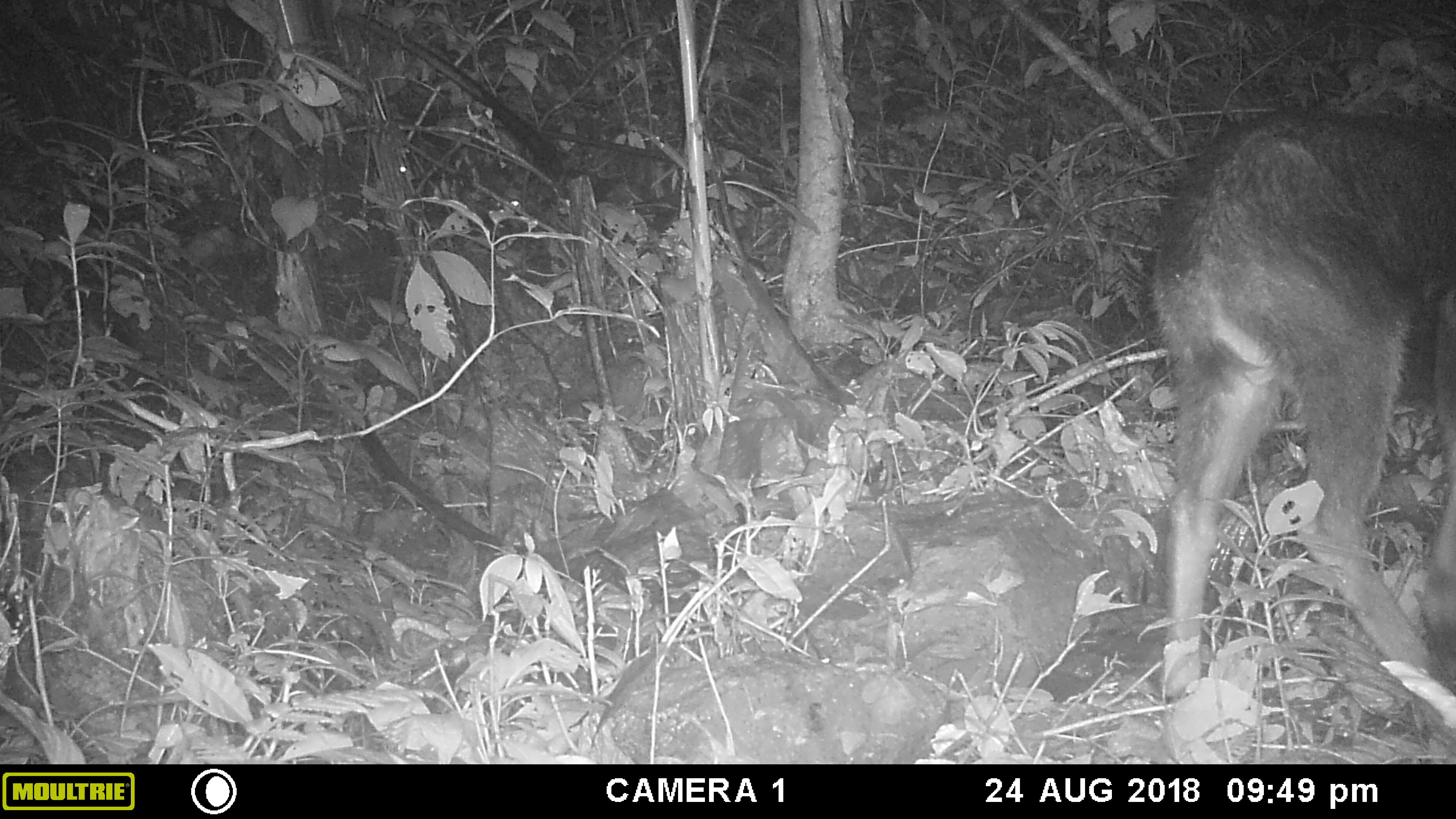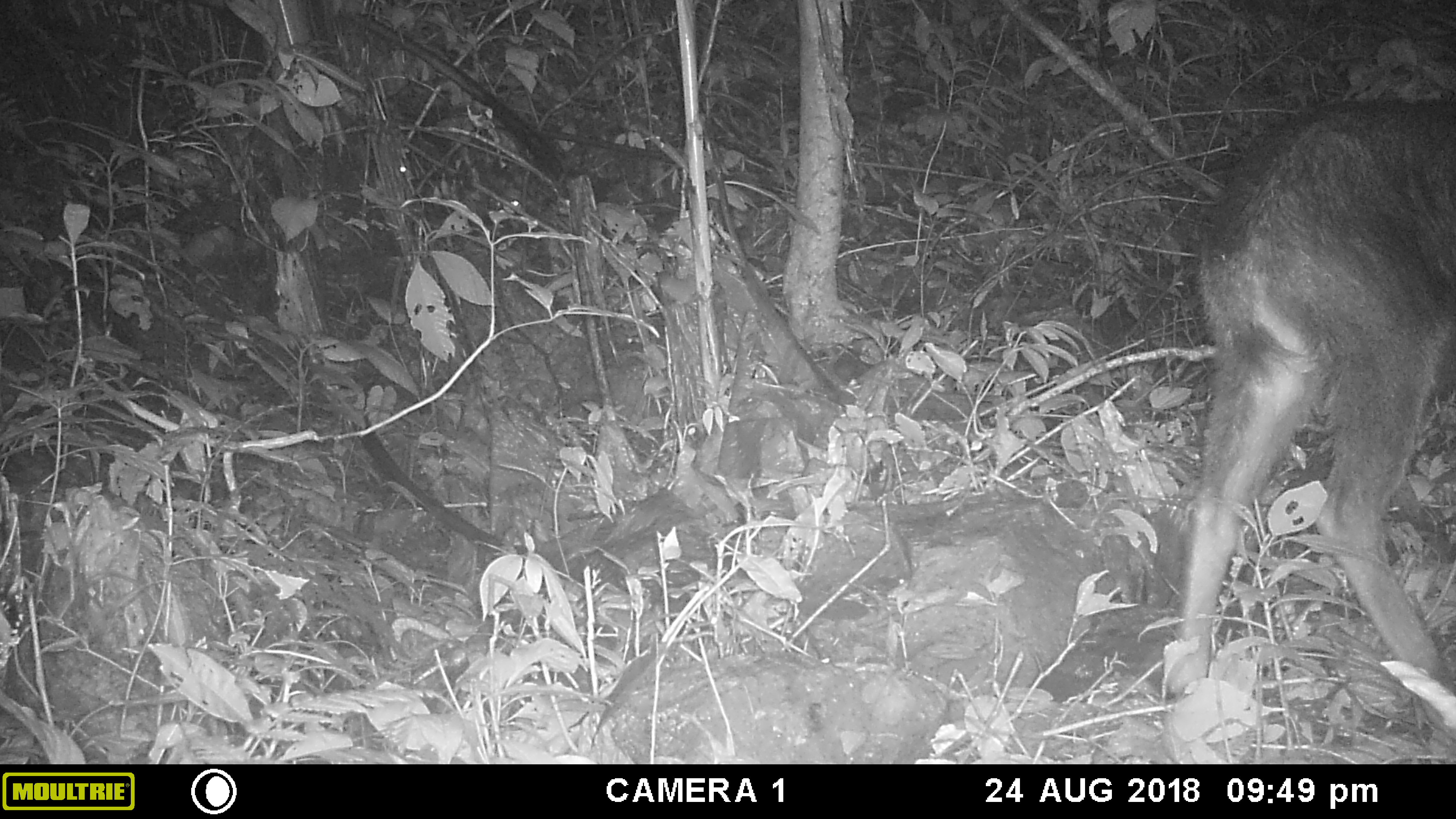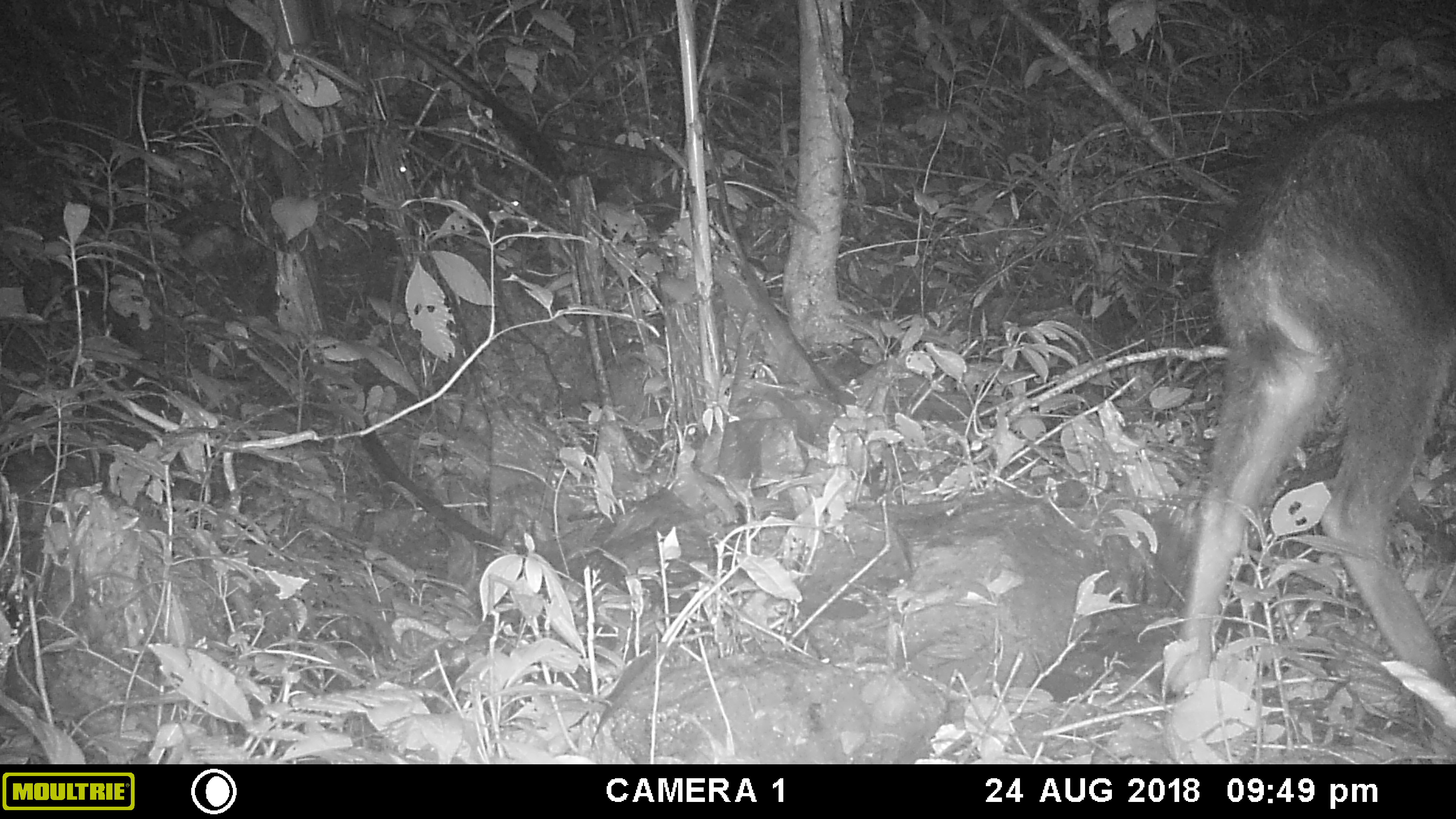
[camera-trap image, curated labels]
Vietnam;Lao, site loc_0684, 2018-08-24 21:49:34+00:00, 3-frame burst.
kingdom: Animalia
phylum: Chordata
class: Mammalia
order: Artiodactyla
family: Bovidae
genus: Capricornis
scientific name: Capricornis sumatraensis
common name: chinese serow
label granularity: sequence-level